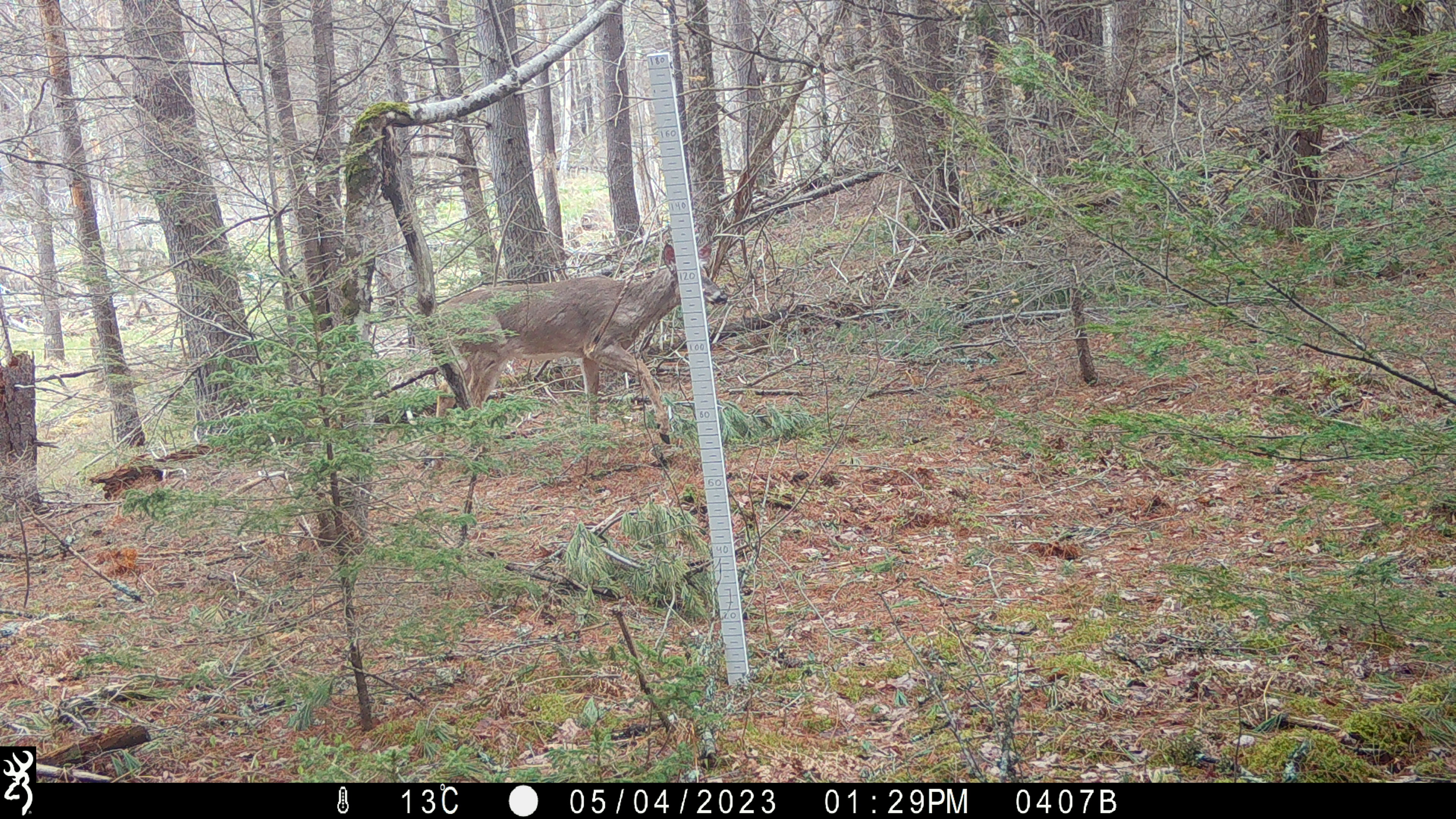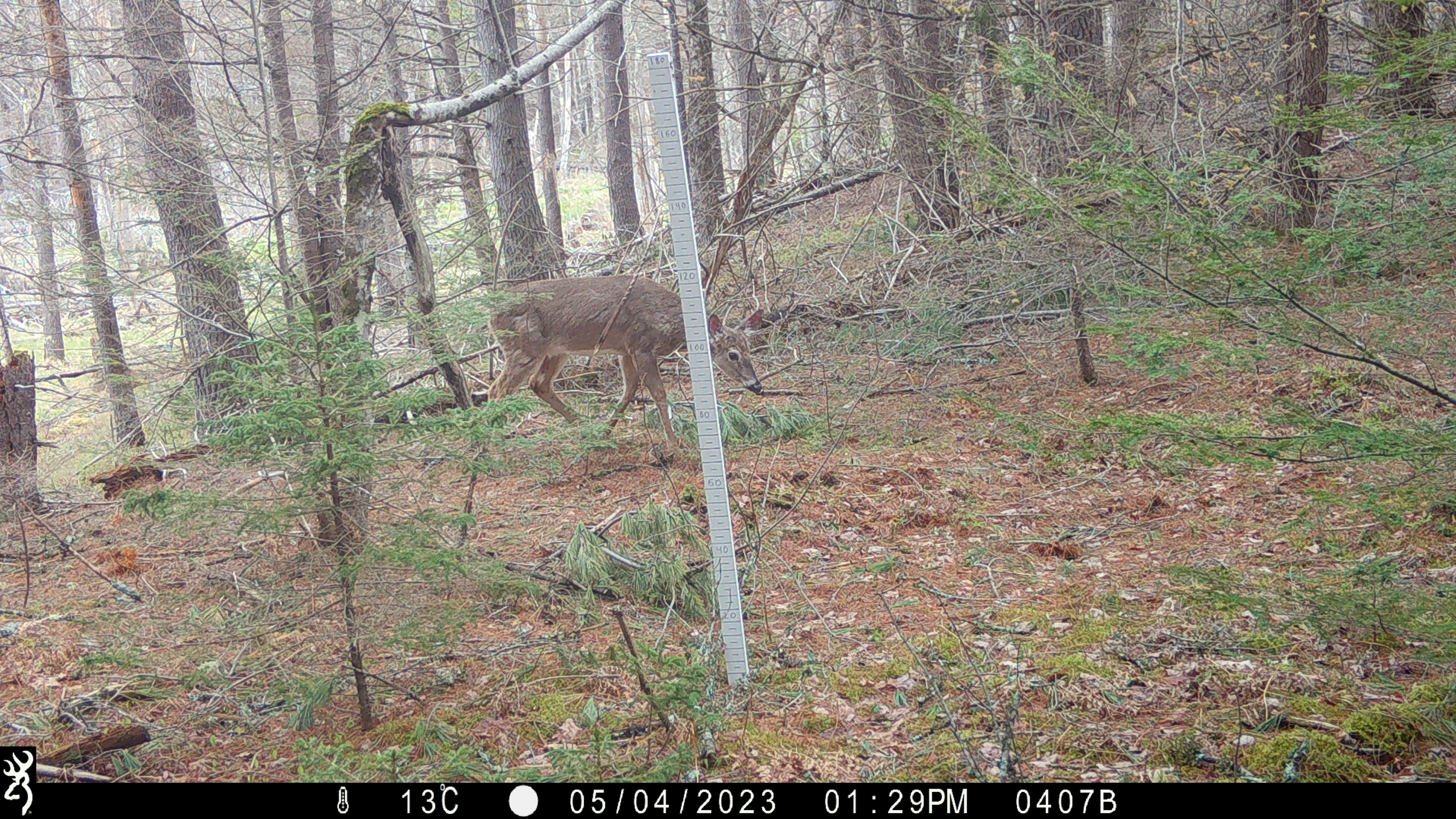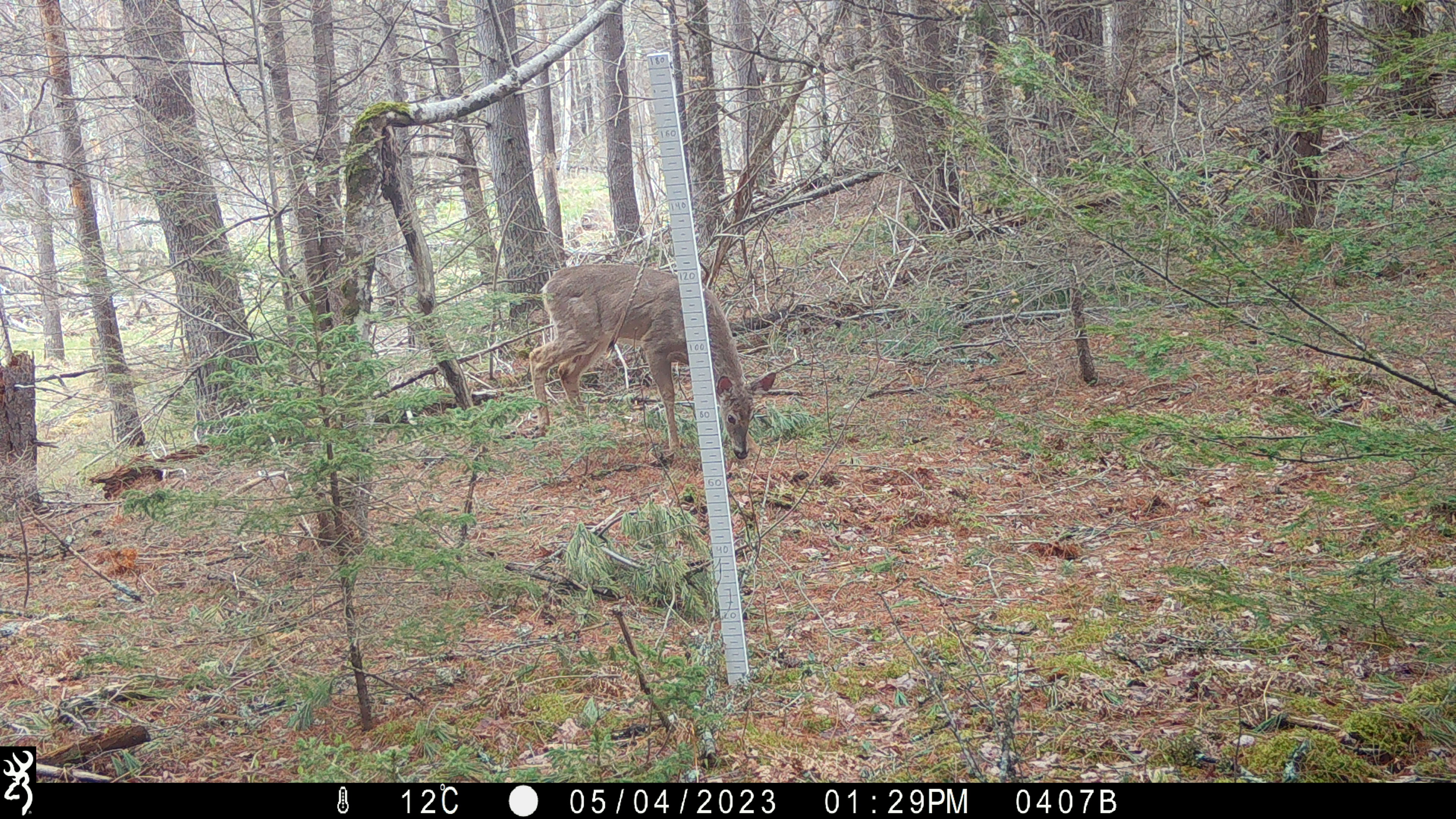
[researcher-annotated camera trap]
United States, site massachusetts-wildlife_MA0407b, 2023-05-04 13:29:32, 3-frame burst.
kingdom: Animalia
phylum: Chordata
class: Mammalia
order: Artiodactyla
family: Cervidae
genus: Odocoileus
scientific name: Odocoileus virginianus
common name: white-tailed deer